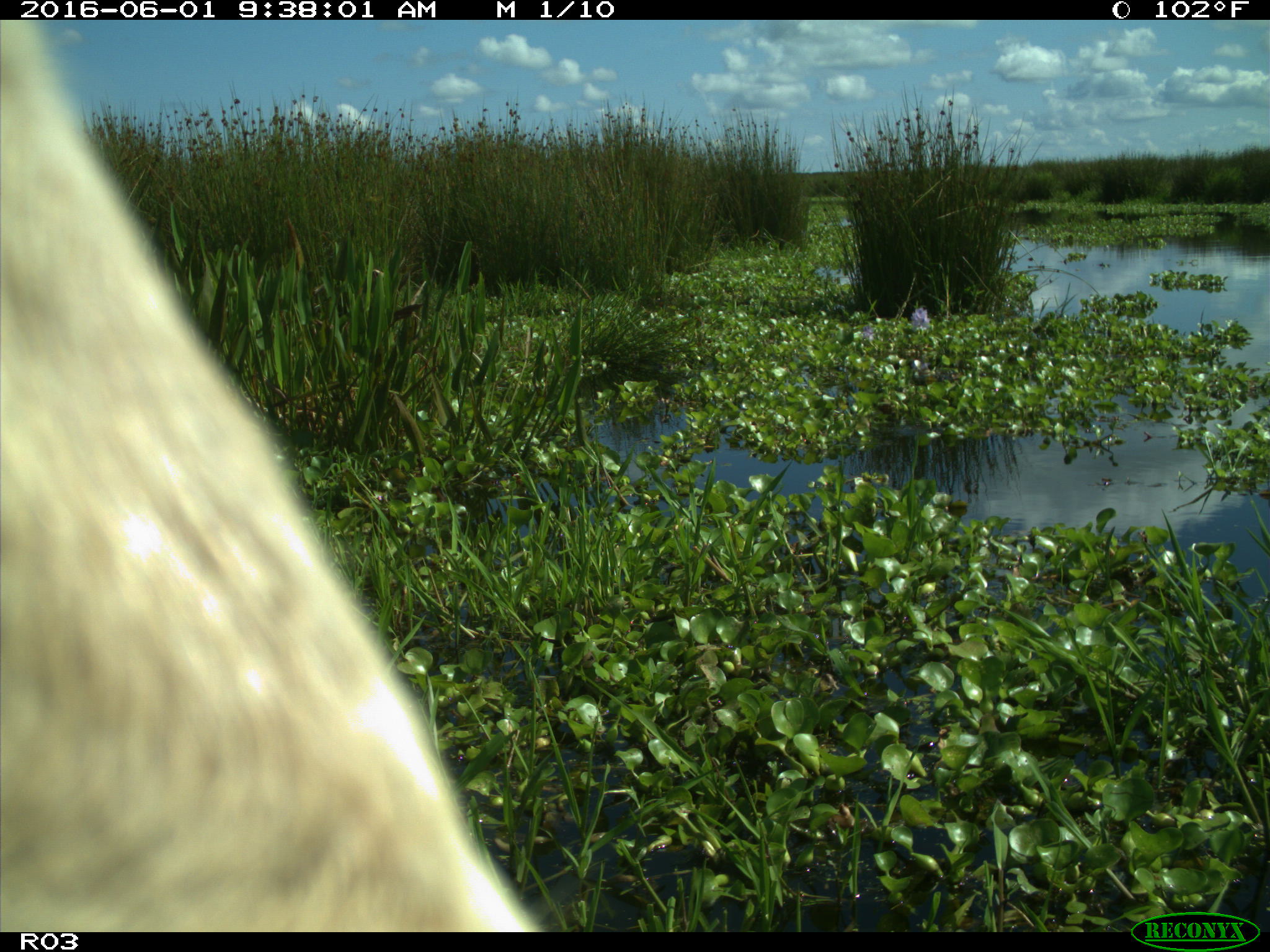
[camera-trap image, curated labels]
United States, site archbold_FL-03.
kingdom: Animalia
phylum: Chordata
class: Mammalia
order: Artiodactyla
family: Bovidae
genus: Bos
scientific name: Bos taurus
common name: domestic cow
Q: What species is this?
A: Bos taurus (domestic cow).